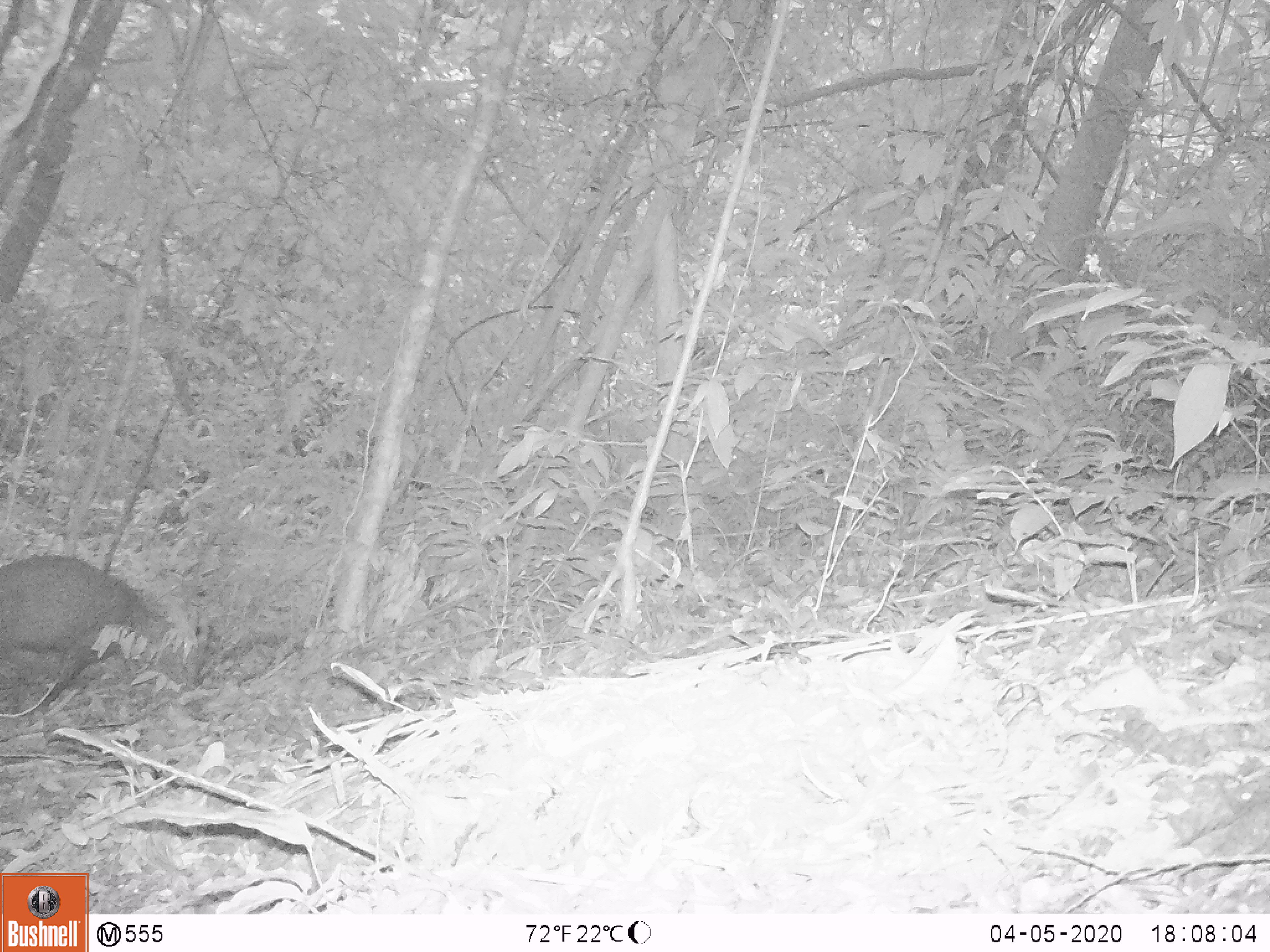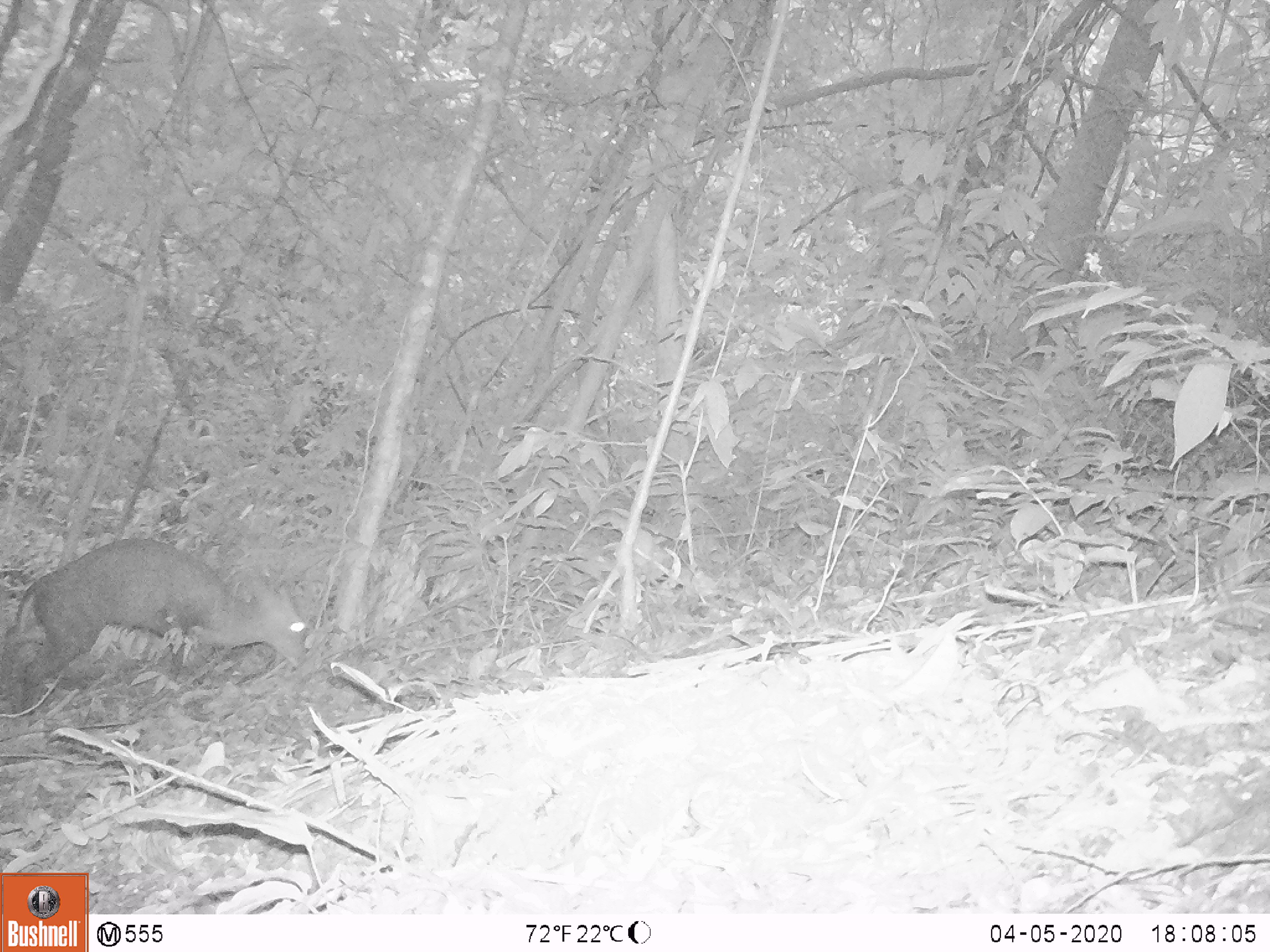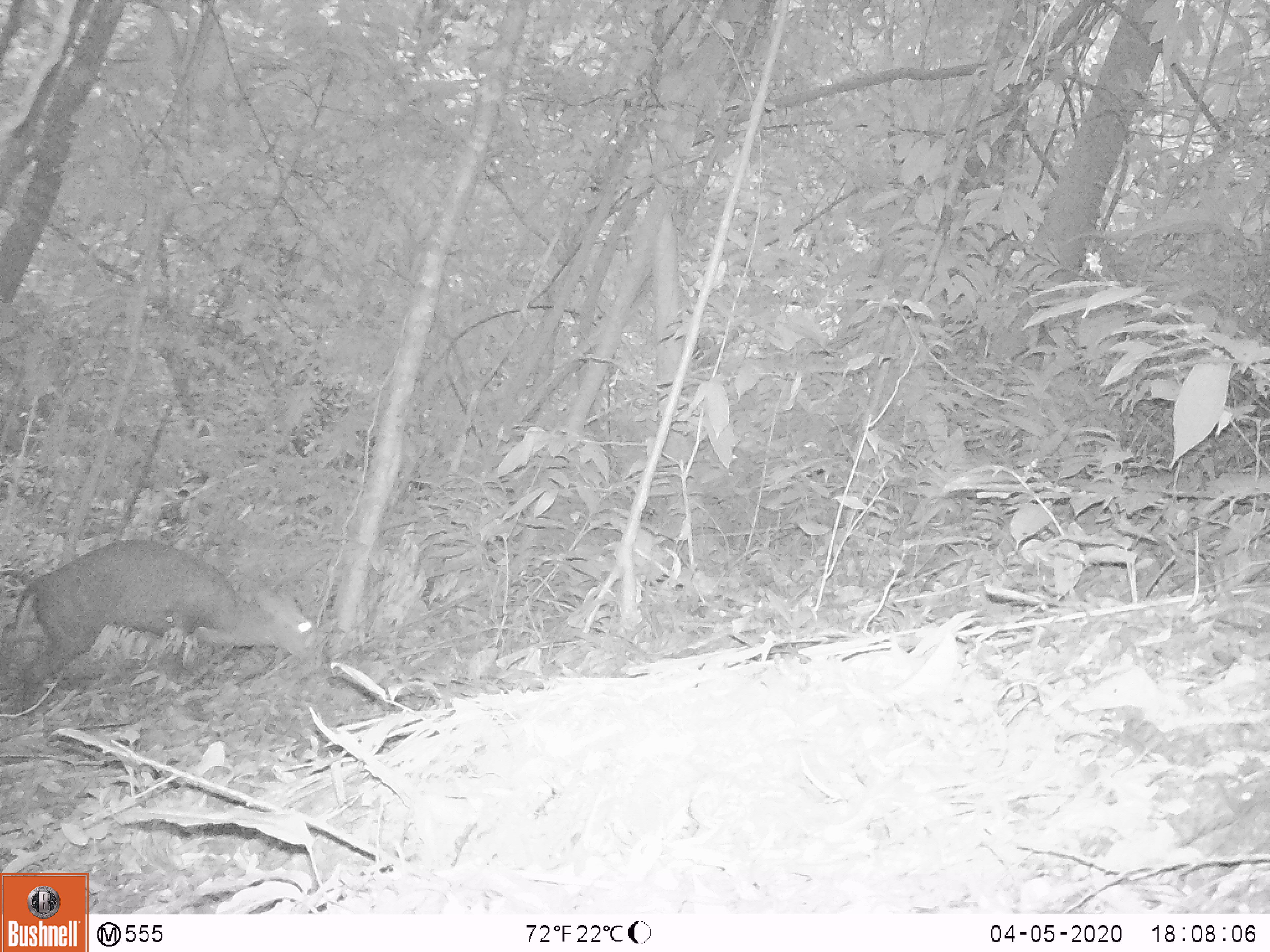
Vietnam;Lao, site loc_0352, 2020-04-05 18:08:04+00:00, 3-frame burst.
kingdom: Animalia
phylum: Chordata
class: Mammalia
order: Artiodactyla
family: Cervidae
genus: Muntiacus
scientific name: Muntiacus rooseveltorum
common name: roosevelt's muntjac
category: roosevelts muntjac group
Roosevelts muntjac group (roosevelt's muntjac) (Muntiacus rooseveltorum). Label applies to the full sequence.